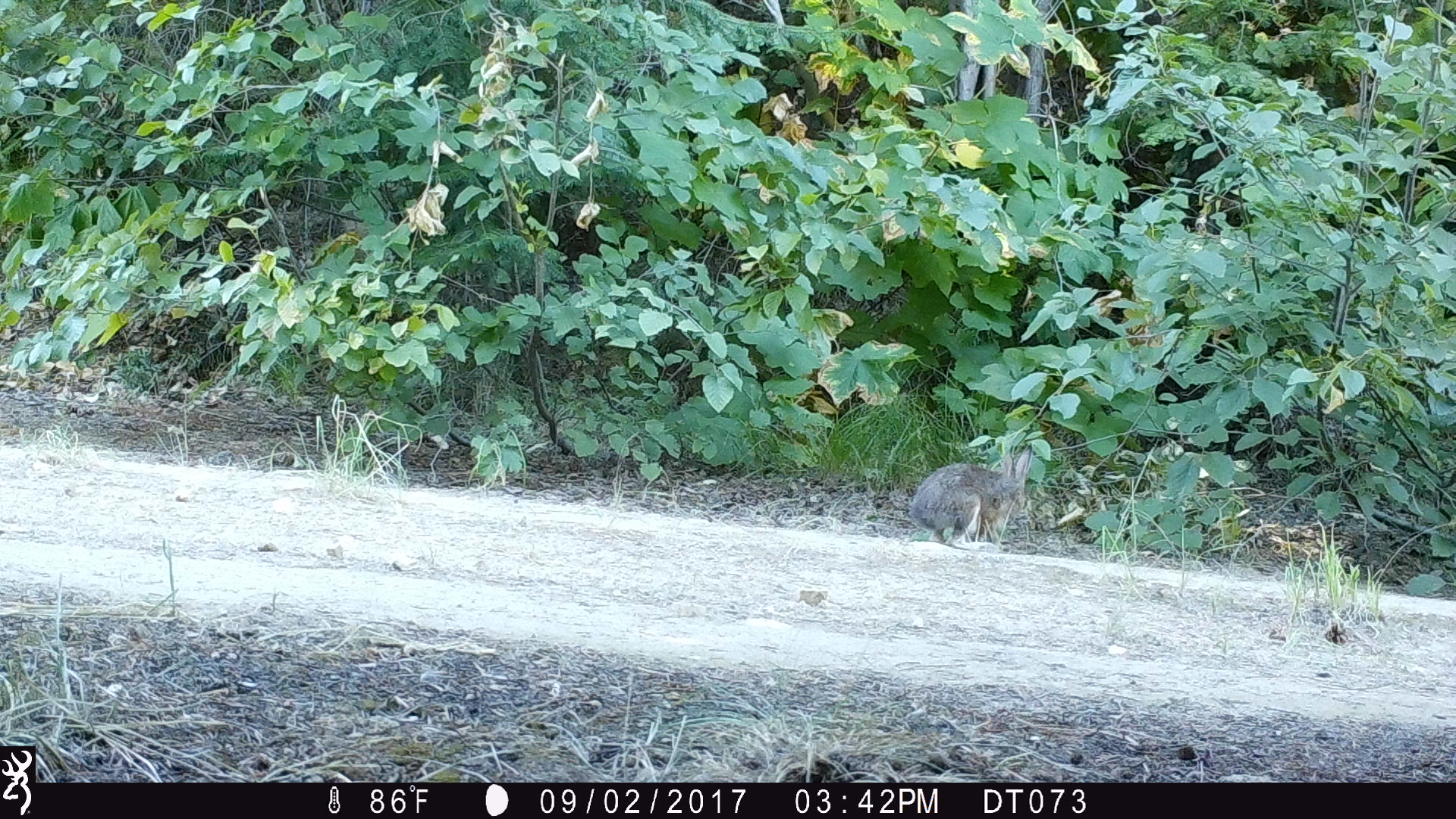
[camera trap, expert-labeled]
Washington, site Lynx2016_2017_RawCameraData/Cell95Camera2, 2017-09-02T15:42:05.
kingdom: Animalia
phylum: Chordata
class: Mammalia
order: Lagomorpha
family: Leporidae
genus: Lepus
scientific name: Lepus americanus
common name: snowshoe hare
Lepus americanus (snowshoe hare). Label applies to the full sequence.